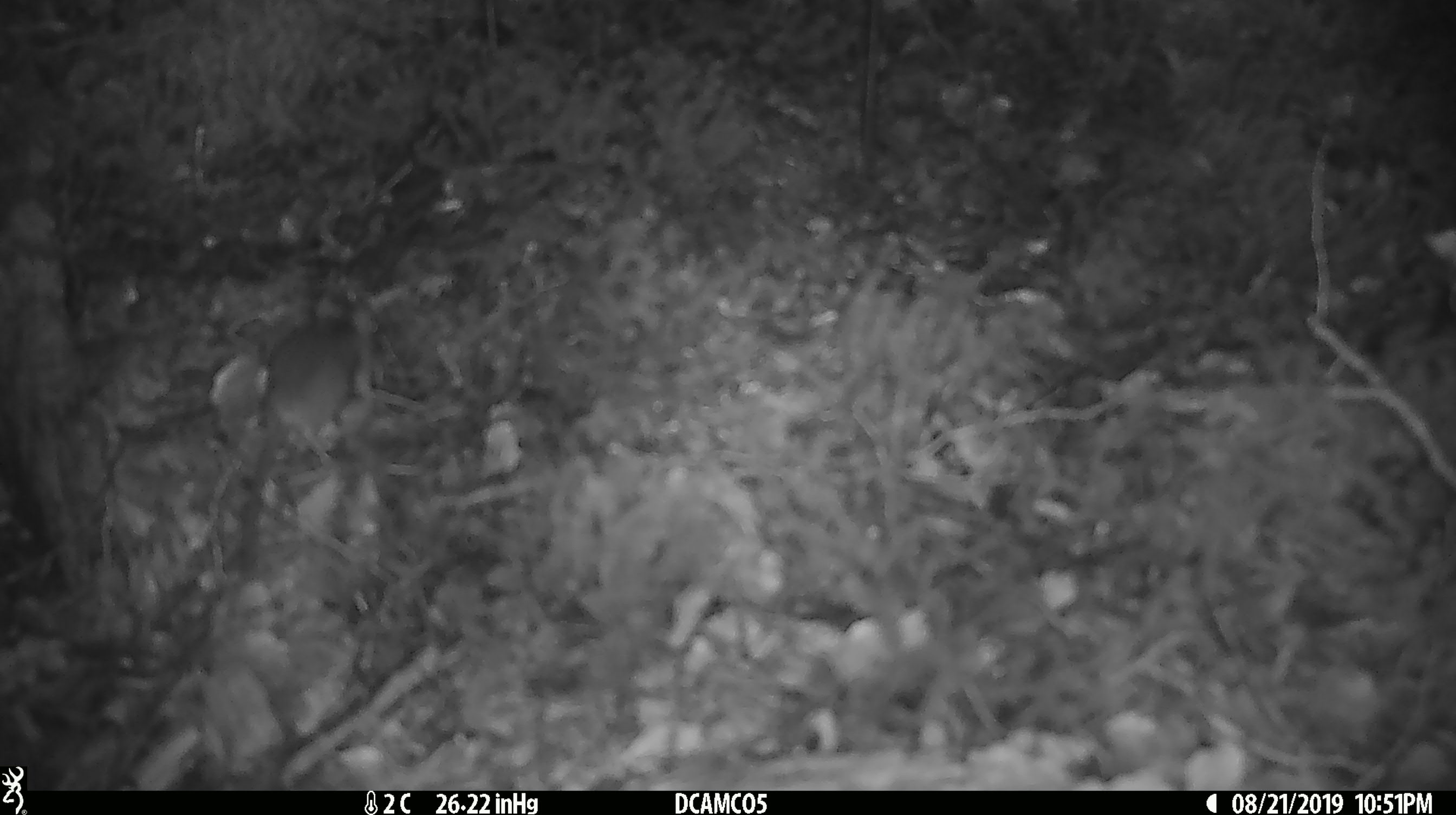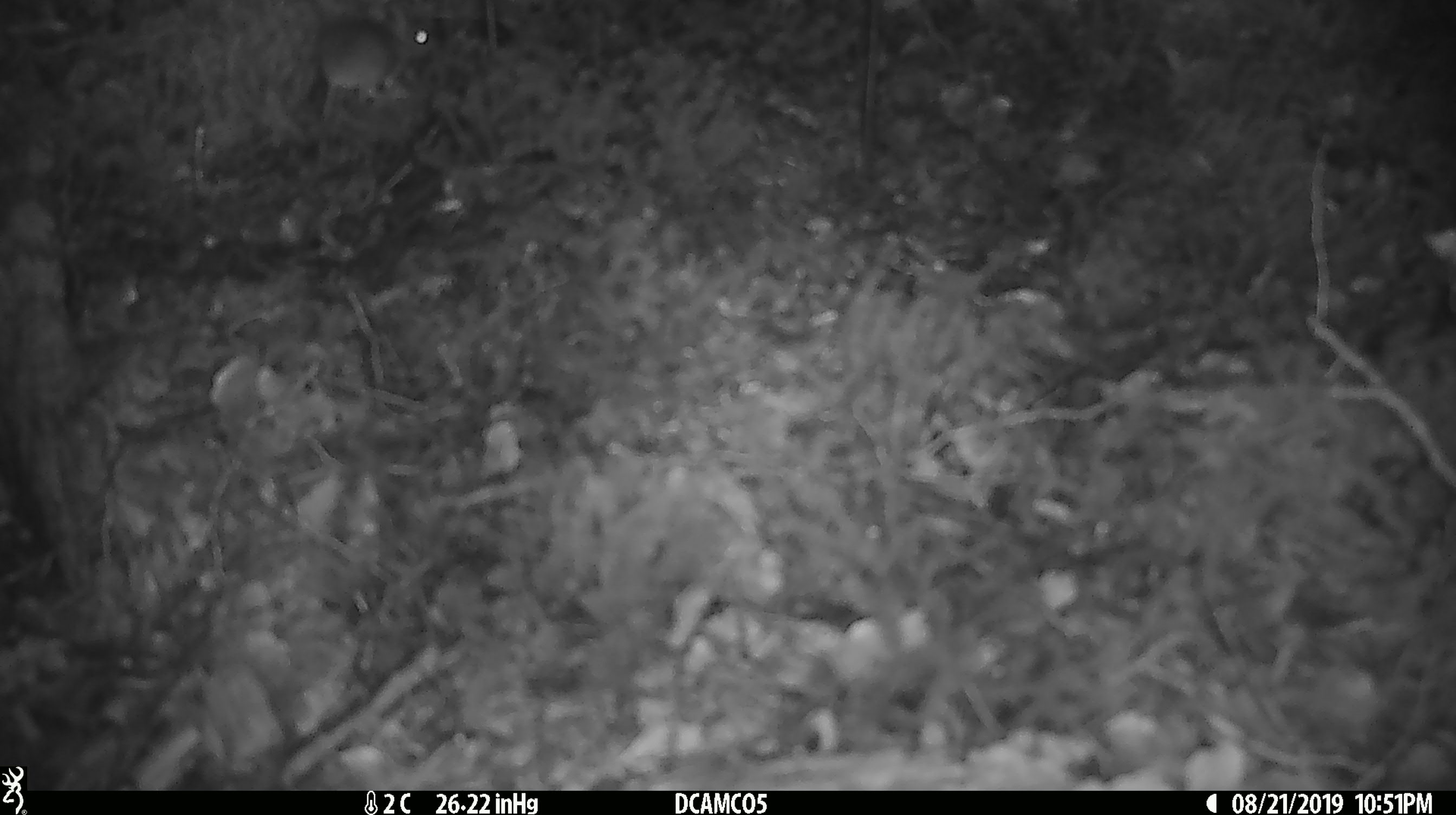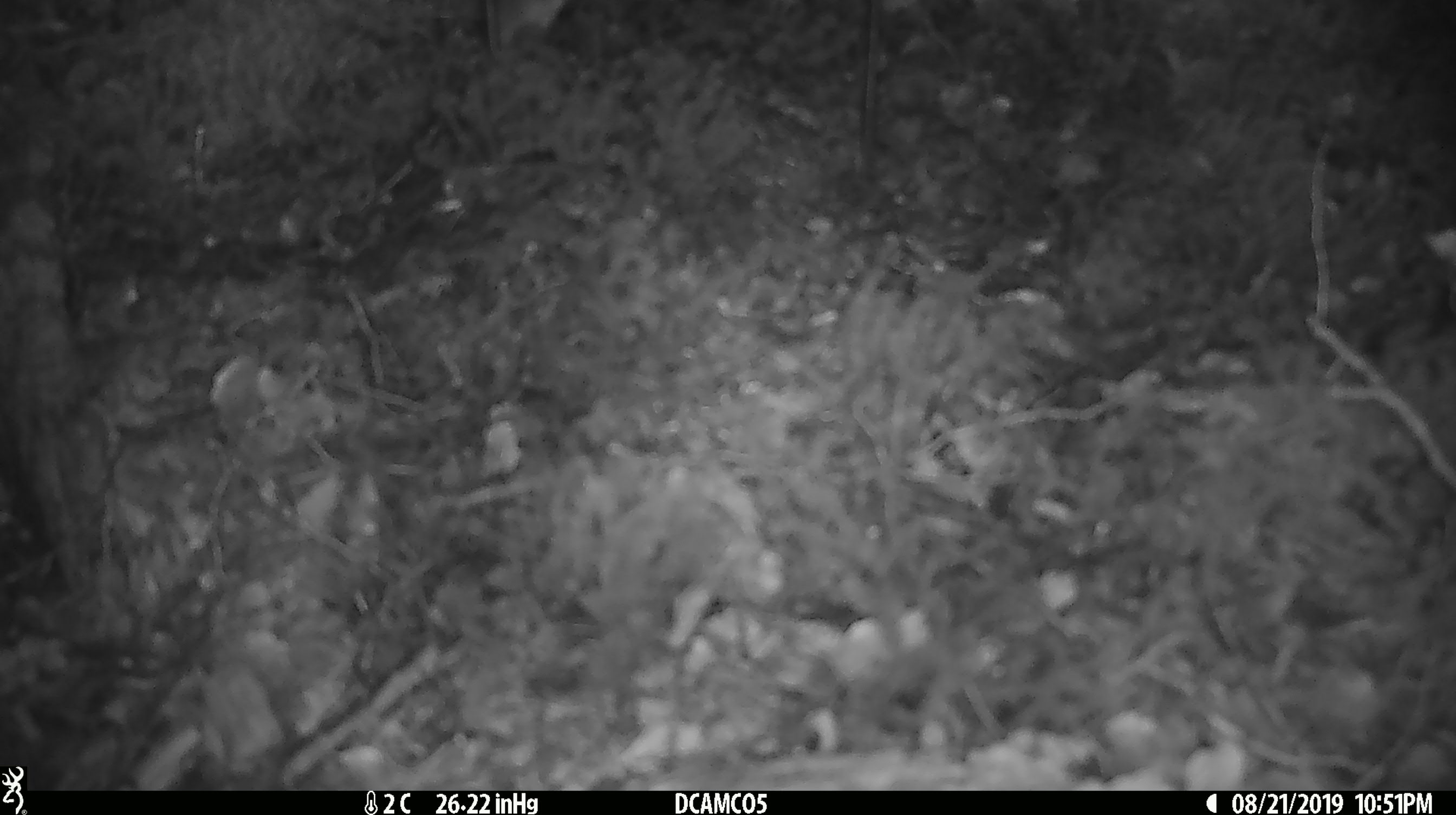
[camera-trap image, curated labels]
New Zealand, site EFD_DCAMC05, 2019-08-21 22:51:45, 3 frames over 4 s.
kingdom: Animalia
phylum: Chordata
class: Mammalia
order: Rodentia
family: Muridae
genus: Mus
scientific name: Mus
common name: mouse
Mouse (Mus).